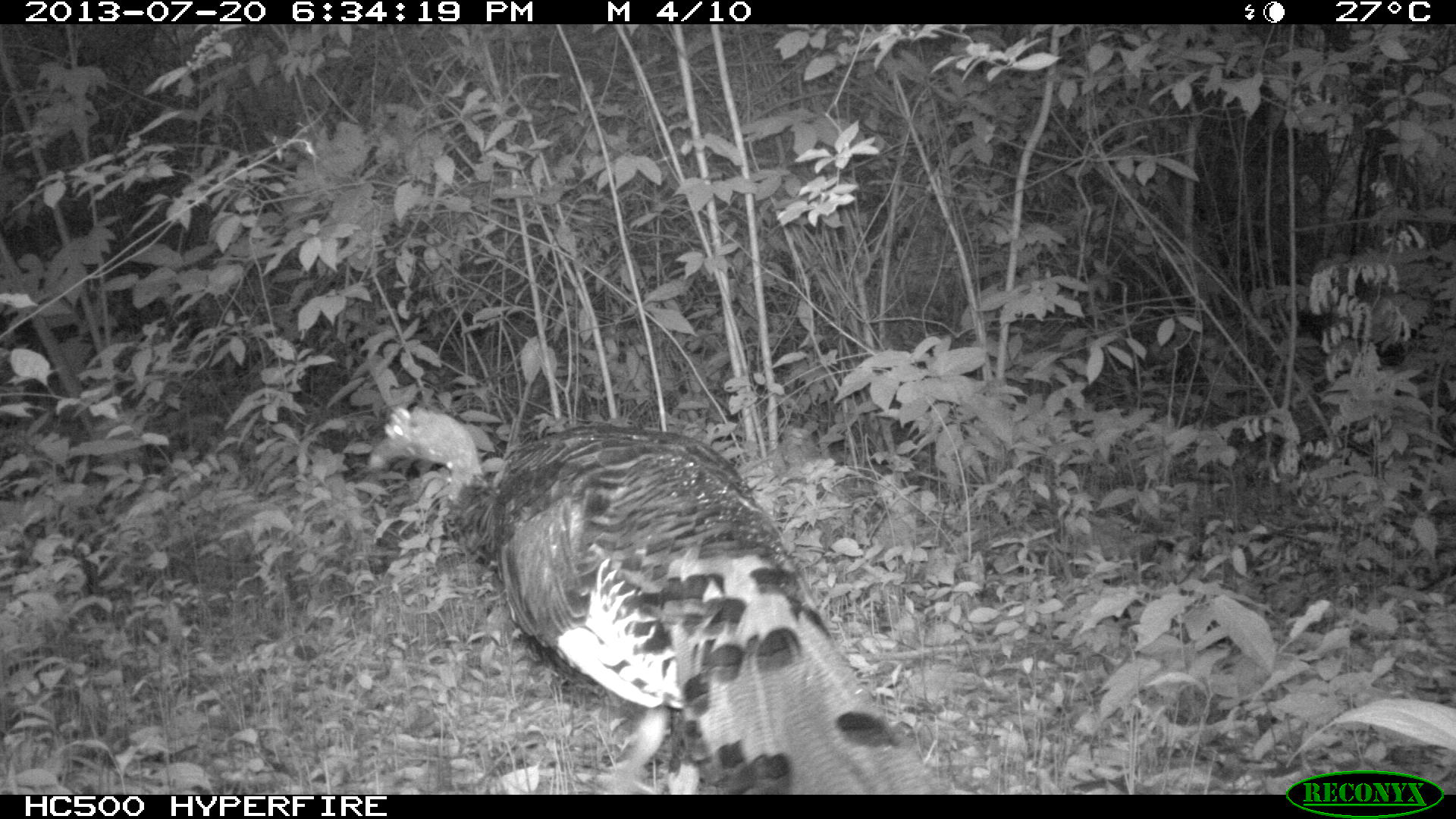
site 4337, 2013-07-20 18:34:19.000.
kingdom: Animalia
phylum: Chordata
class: Aves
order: Galliformes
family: Phasianidae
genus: Meleagris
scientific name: Meleagris ocellata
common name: ocellated turkey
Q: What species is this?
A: Meleagris ocellata (ocellated turkey).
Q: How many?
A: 1.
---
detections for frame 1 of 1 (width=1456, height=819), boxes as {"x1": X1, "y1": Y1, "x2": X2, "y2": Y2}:
meleagris ocellata: {"x1": 365, "y1": 402, "x2": 946, "y2": 792}